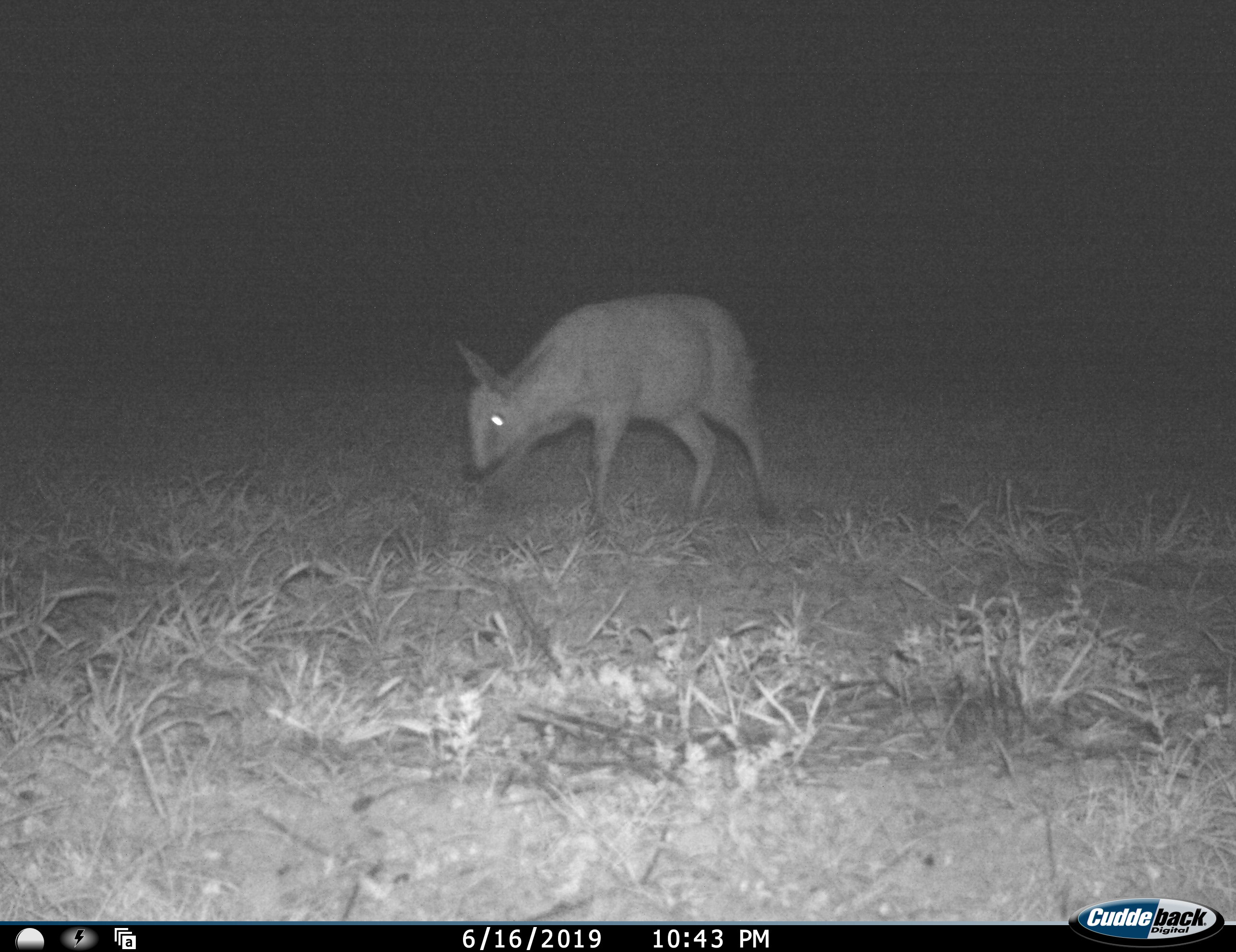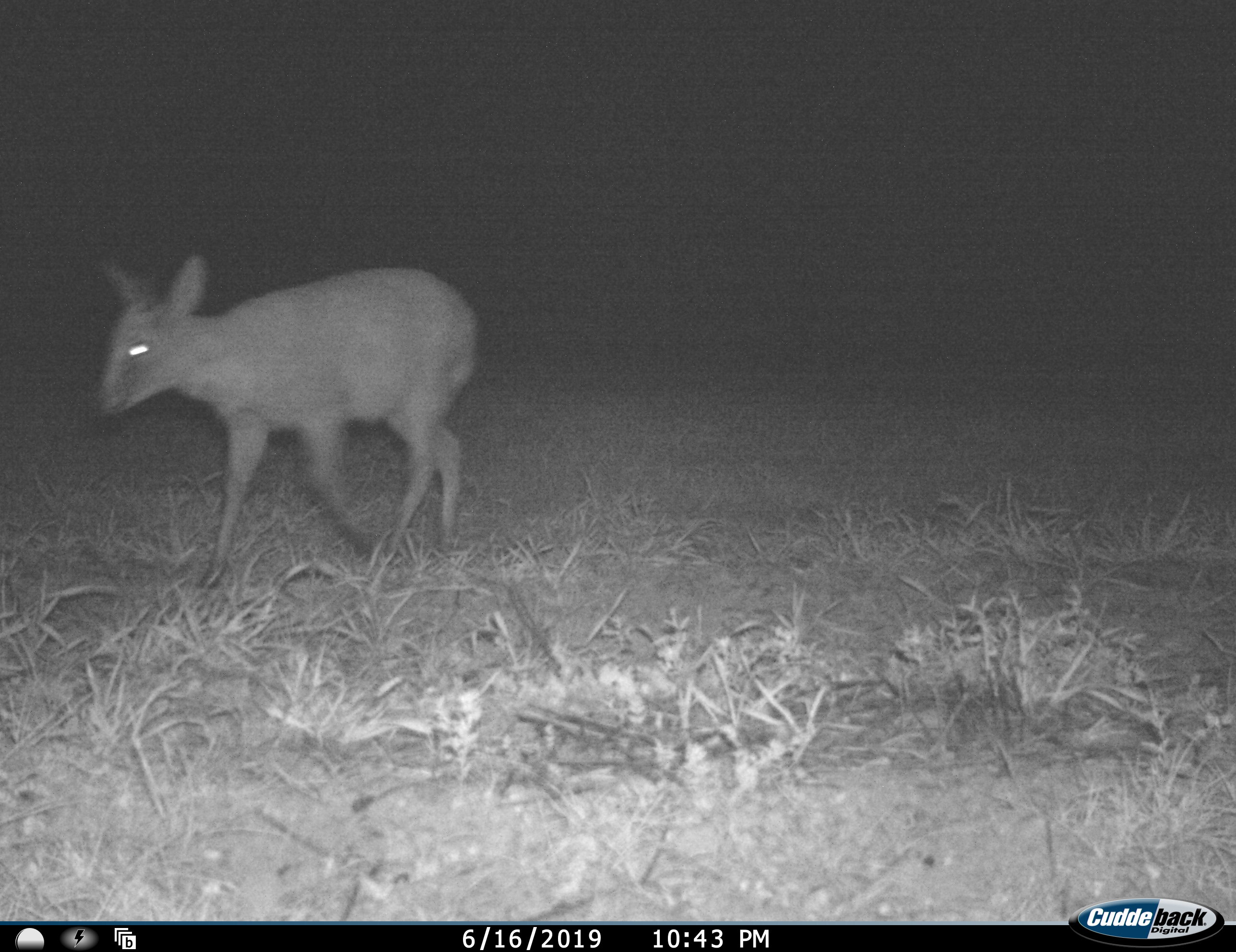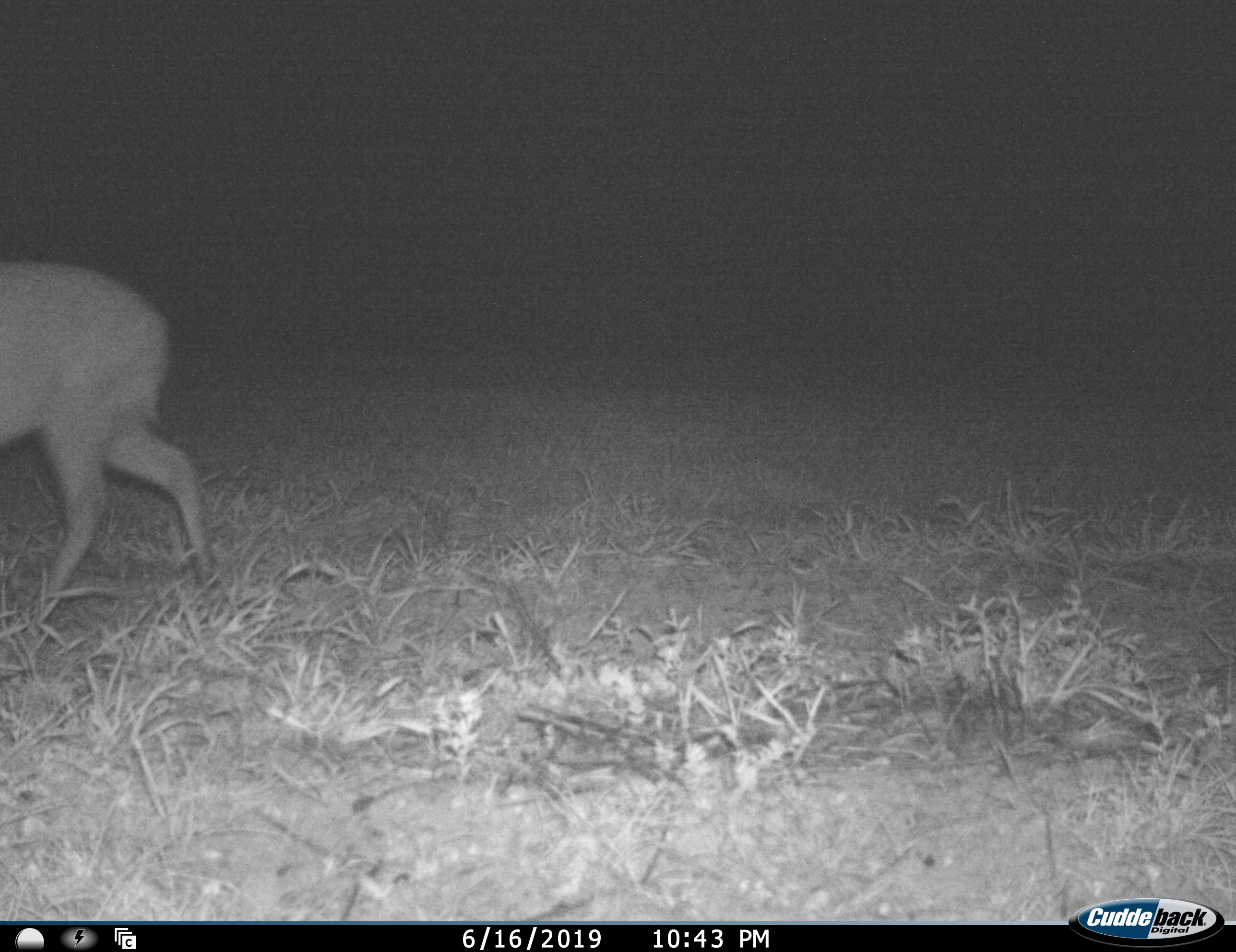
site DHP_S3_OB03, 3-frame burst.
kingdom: Animalia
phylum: Chordata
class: Mammalia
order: Artiodactyla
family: Bovidae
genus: Oreotragus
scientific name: Oreotragus oreotragus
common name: klipspringer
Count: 1.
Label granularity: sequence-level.